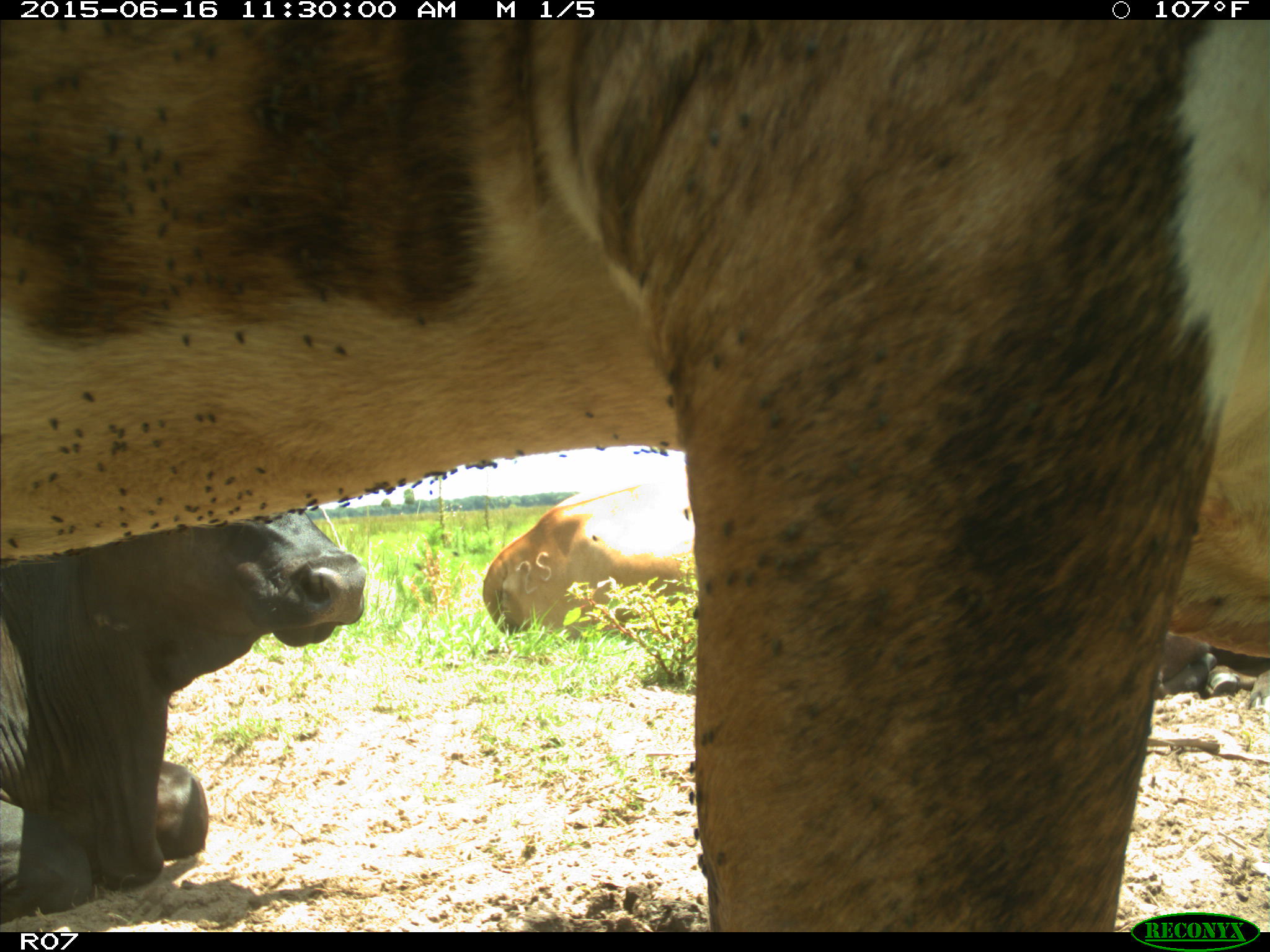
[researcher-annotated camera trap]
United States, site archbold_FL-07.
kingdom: Animalia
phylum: Chordata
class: Mammalia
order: Artiodactyla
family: Bovidae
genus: Bos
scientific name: Bos taurus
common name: domestic cow